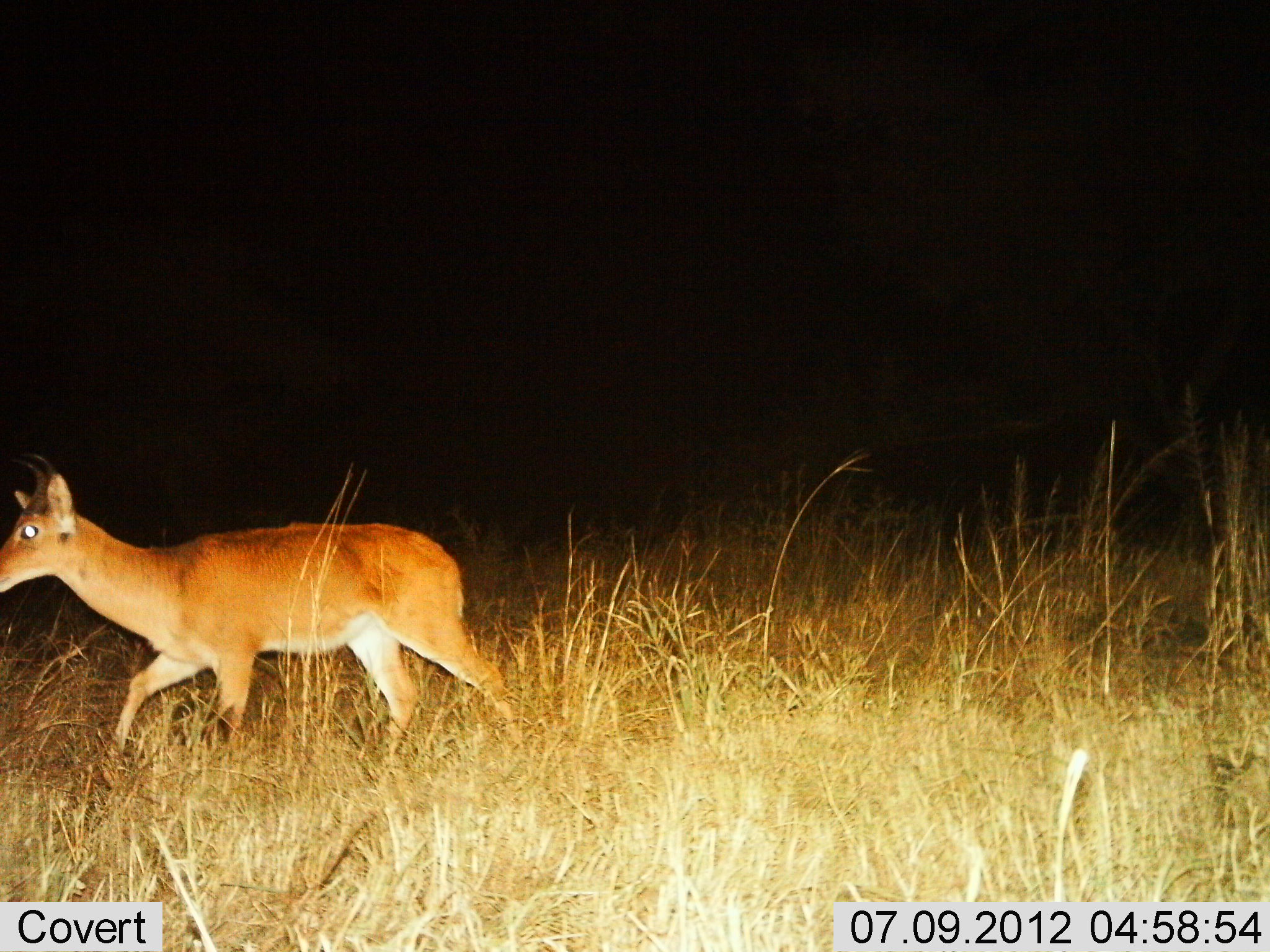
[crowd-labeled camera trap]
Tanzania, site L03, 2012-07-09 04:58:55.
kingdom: Animalia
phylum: Chordata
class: Mammalia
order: Artiodactyla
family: Bovidae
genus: Redunca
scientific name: Redunca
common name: reedbuck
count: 1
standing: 0%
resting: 0%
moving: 100%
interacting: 0%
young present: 0%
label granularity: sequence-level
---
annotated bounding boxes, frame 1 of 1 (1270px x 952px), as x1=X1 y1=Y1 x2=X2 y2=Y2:
animal: x1=0 y1=449 x2=525 y2=772